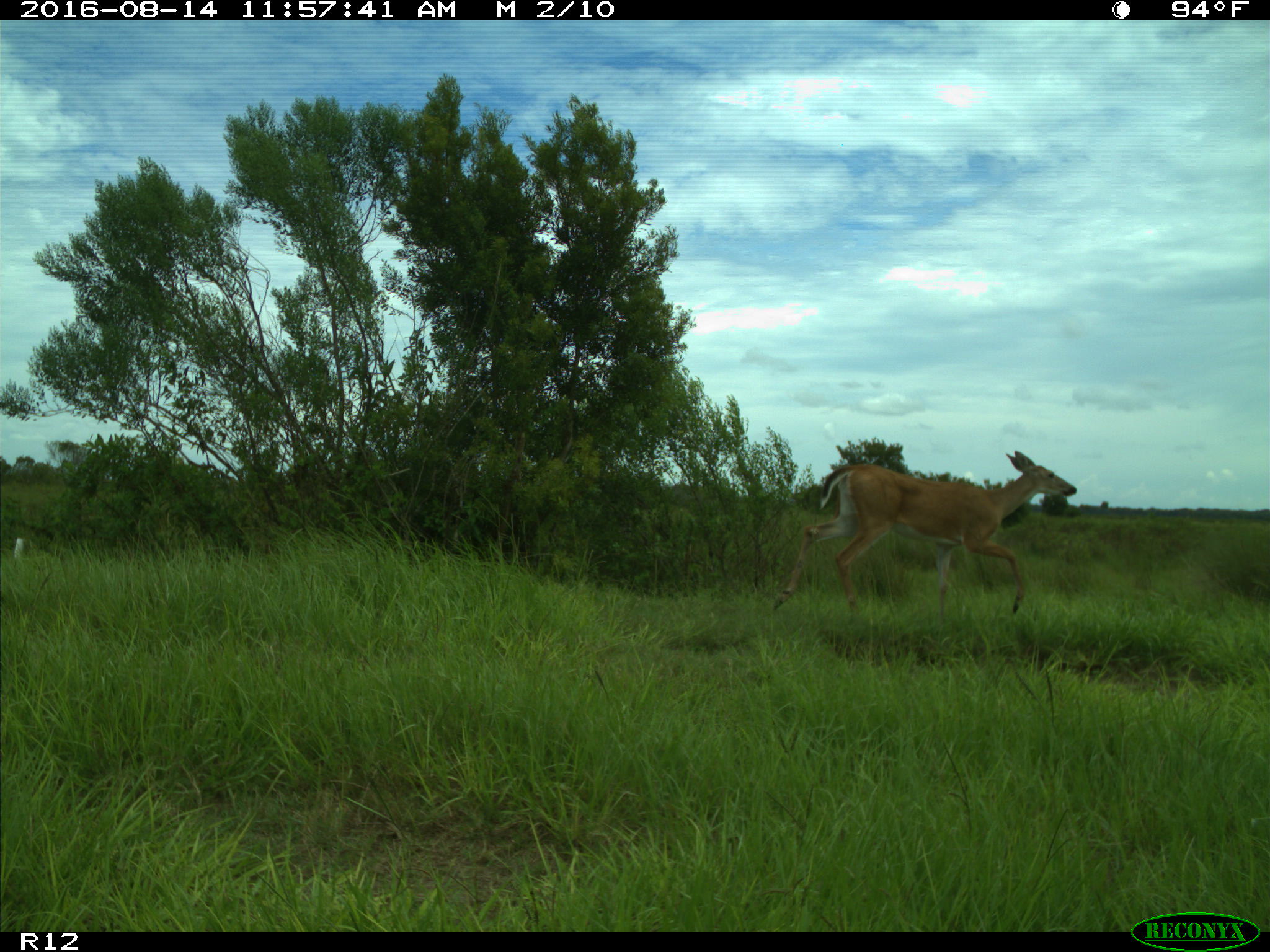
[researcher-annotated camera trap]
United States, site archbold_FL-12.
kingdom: Animalia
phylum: Chordata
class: Mammalia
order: Artiodactyla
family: Cervidae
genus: Odocoileus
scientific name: Odocoileus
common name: deer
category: unidentified deer